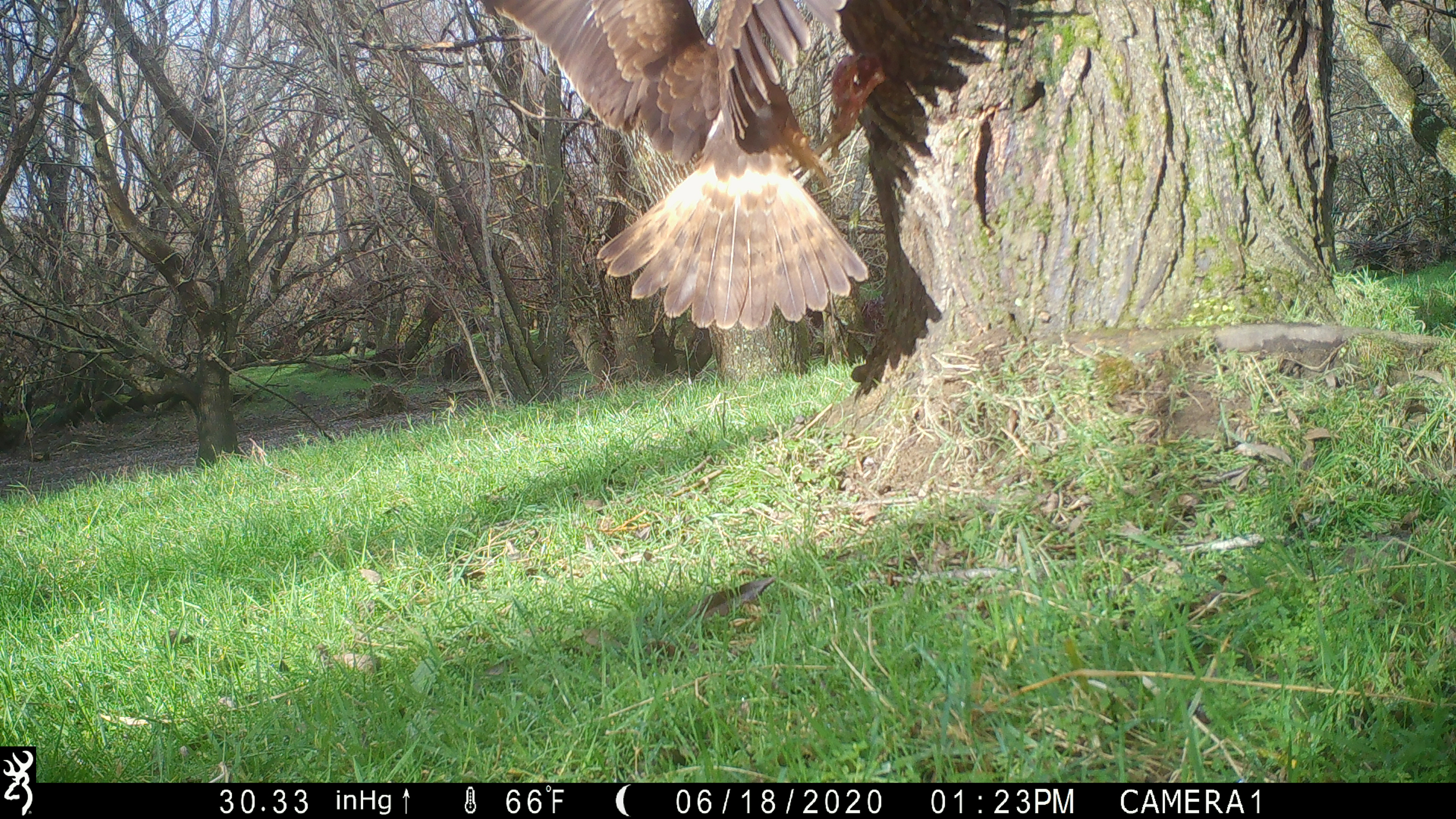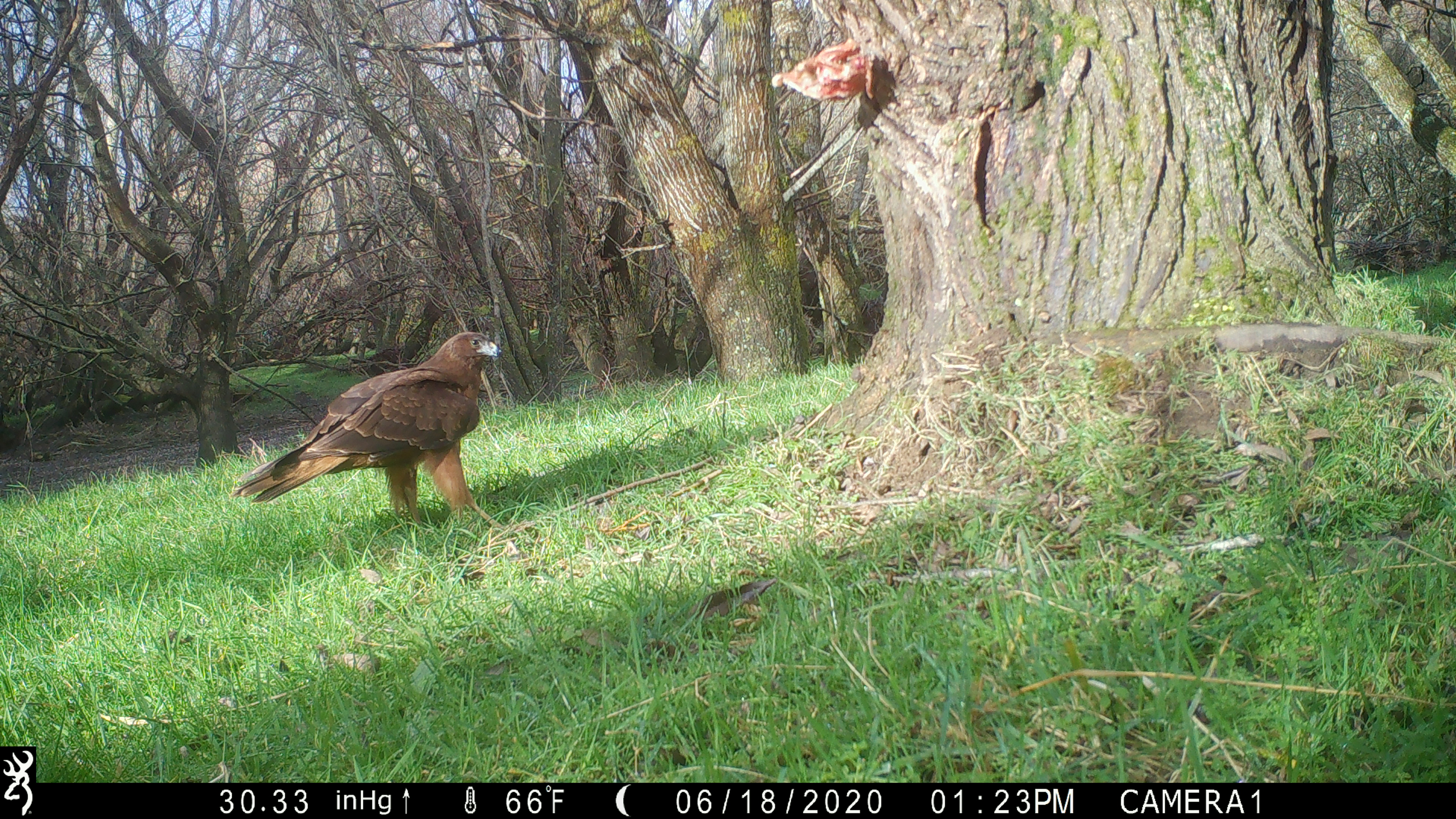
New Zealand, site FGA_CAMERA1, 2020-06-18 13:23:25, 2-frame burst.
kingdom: Animalia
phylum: Chordata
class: Aves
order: Accipitriformes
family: Accipitridae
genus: Circus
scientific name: Circus approximans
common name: swamp harrier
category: harrier